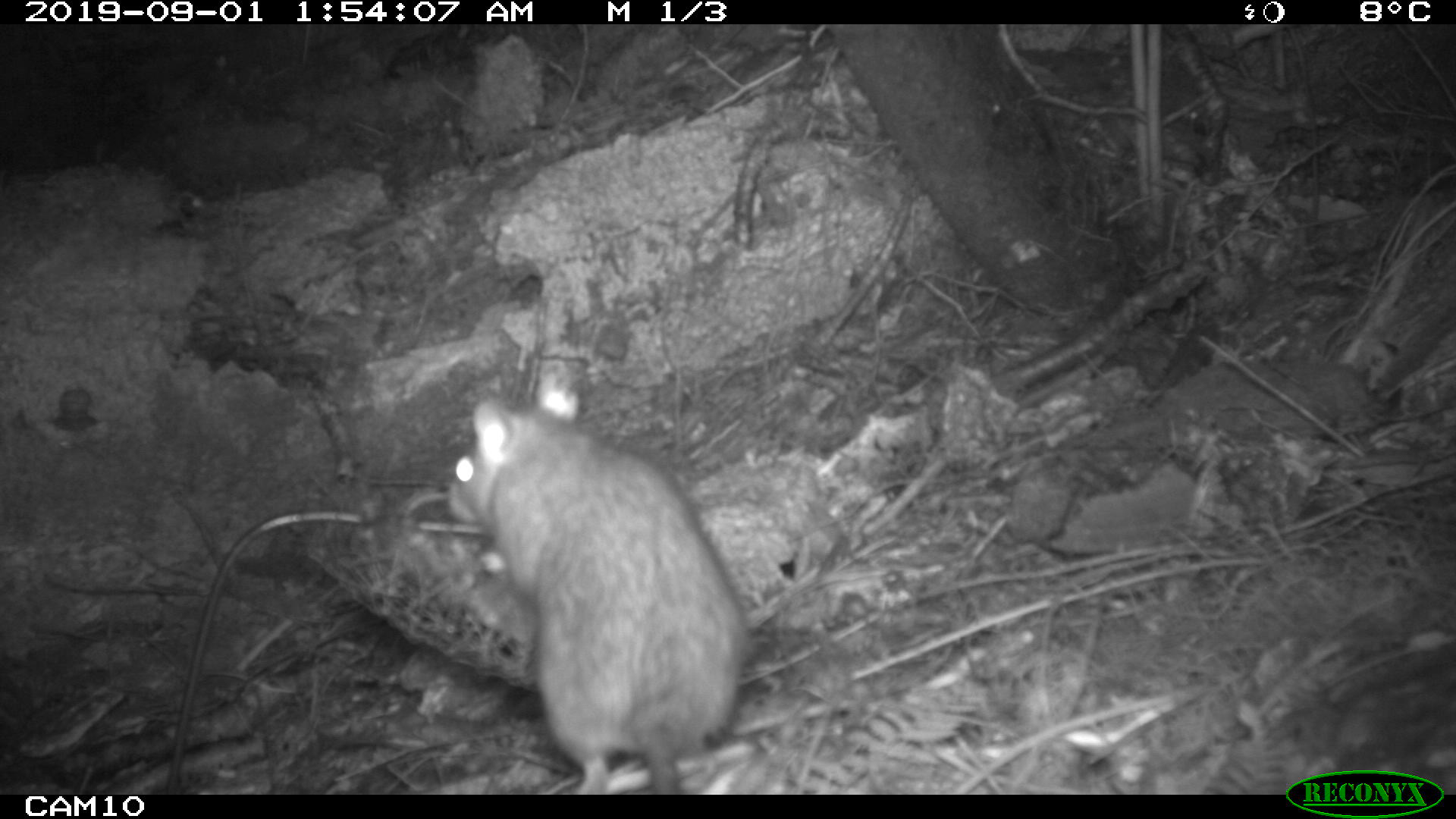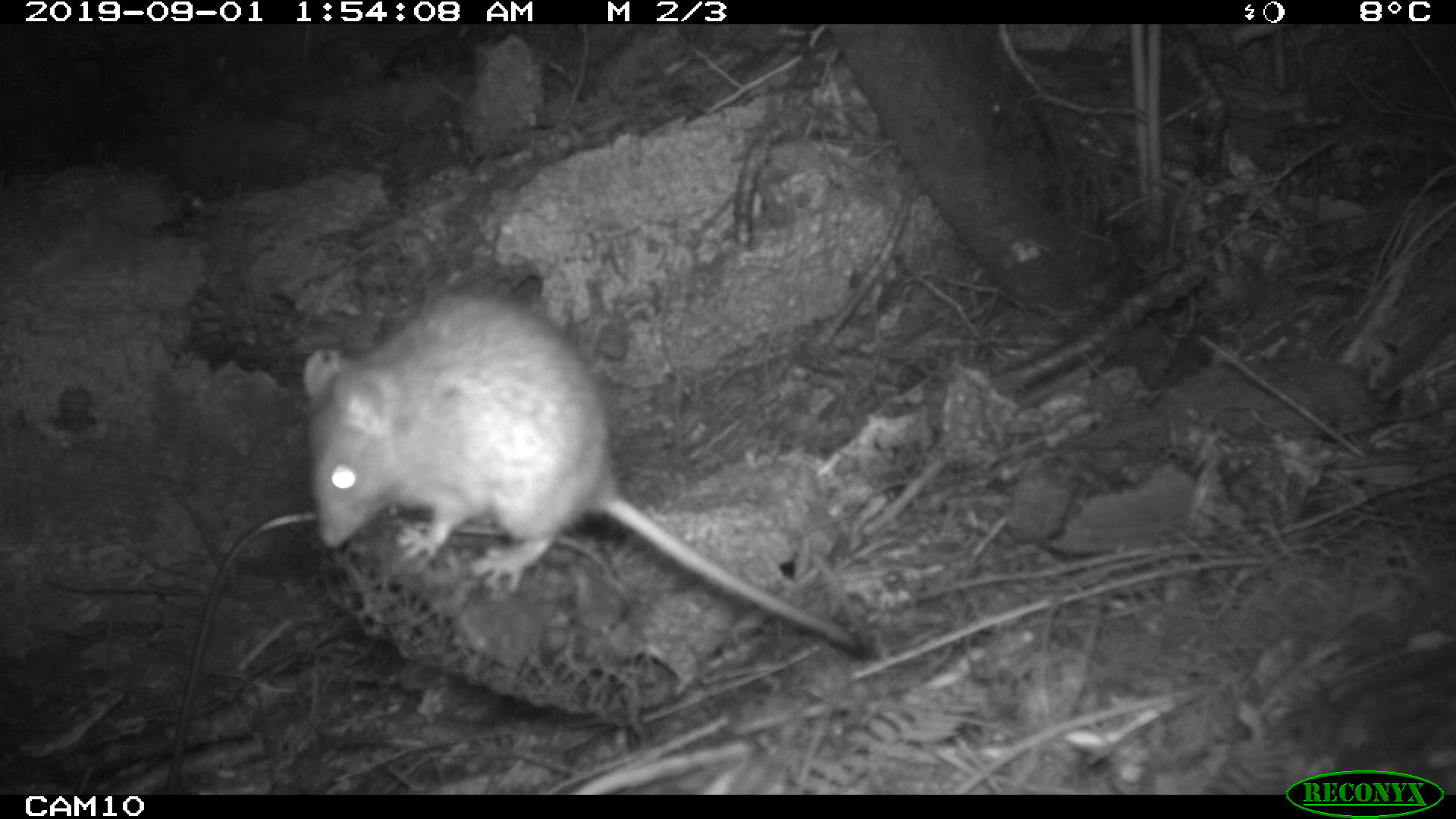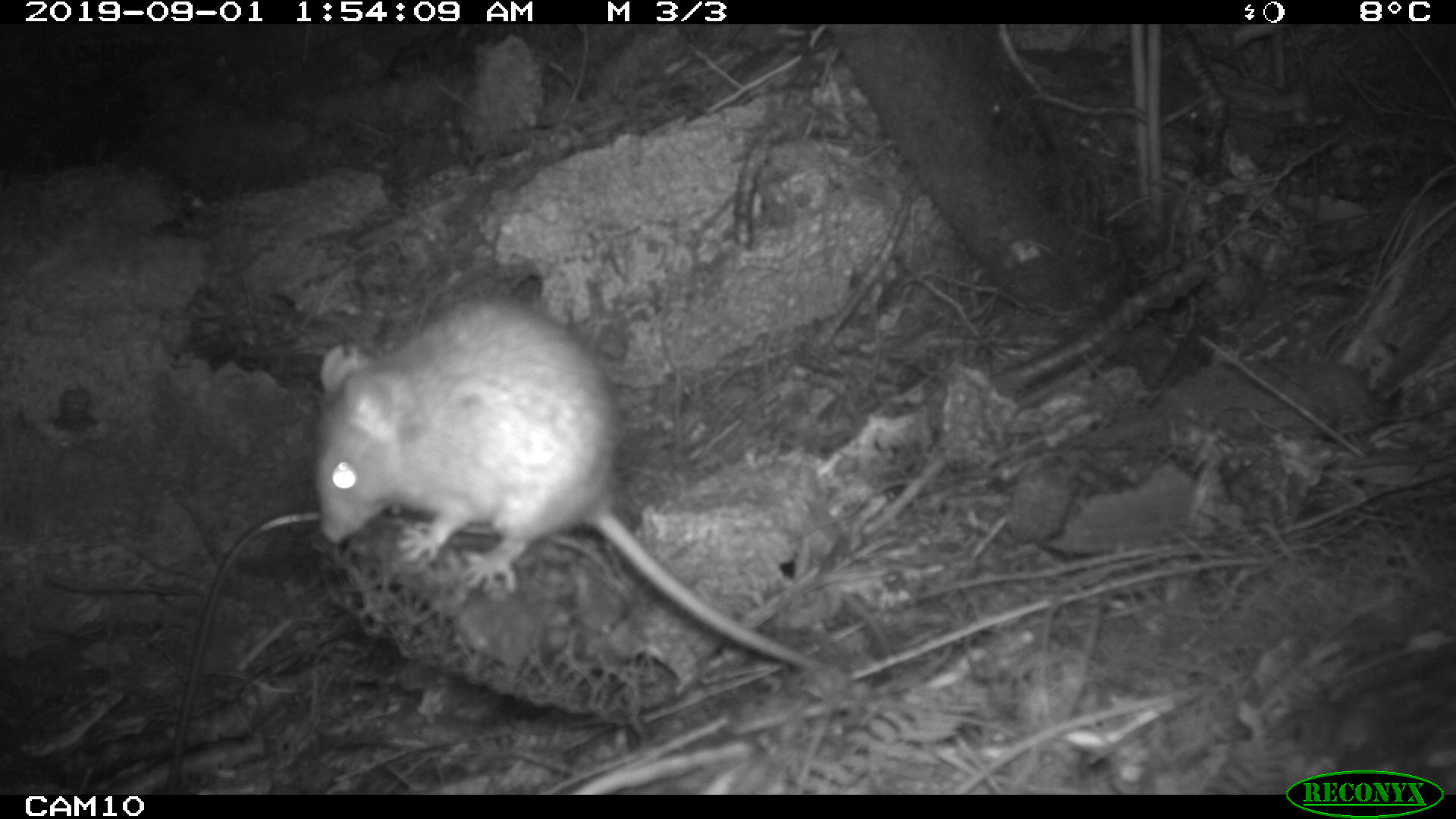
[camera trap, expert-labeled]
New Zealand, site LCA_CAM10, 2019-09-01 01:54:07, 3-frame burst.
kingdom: Animalia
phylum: Chordata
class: Mammalia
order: Rodentia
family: Muridae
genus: Rattus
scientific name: Rattus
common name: rat